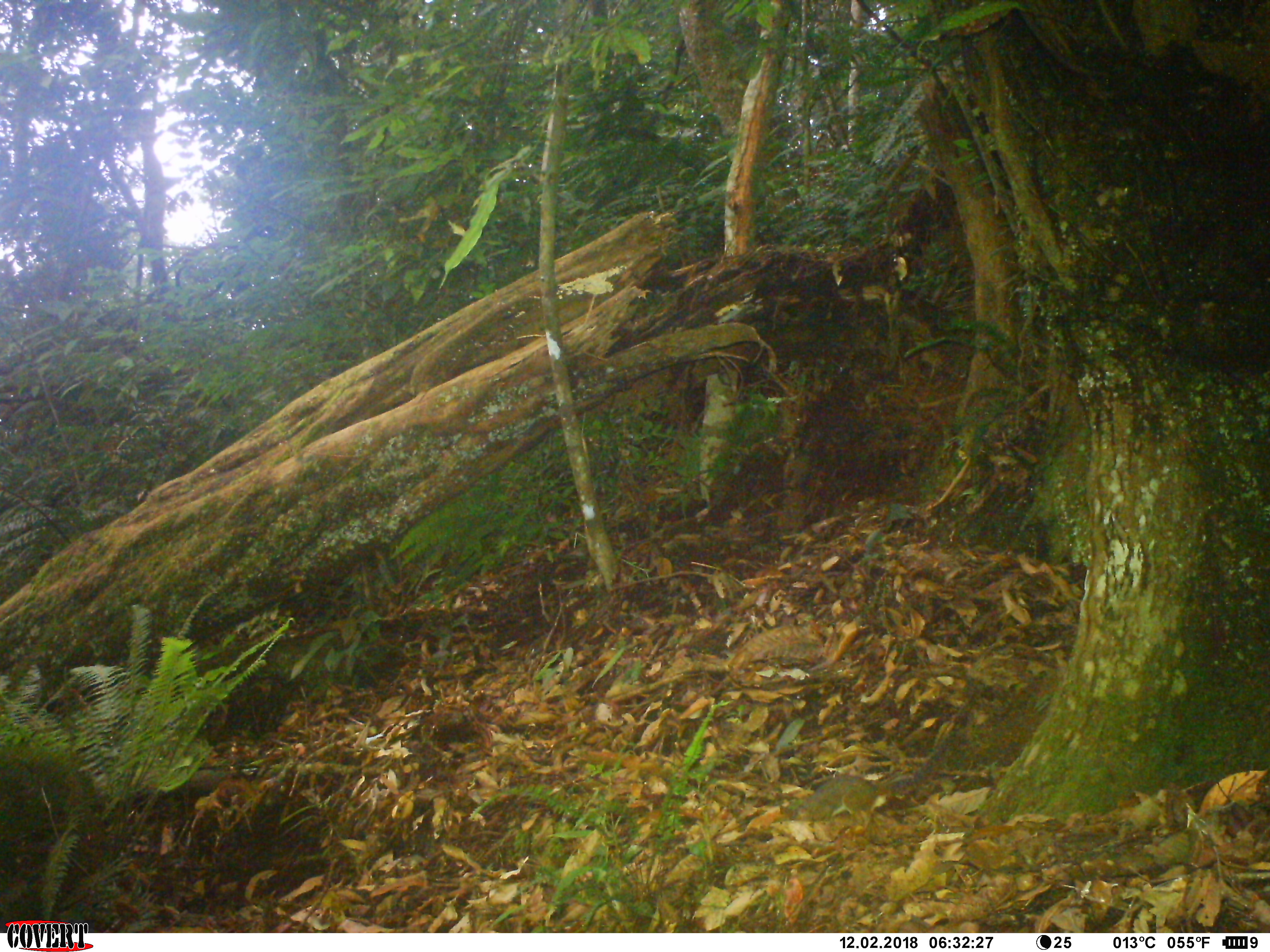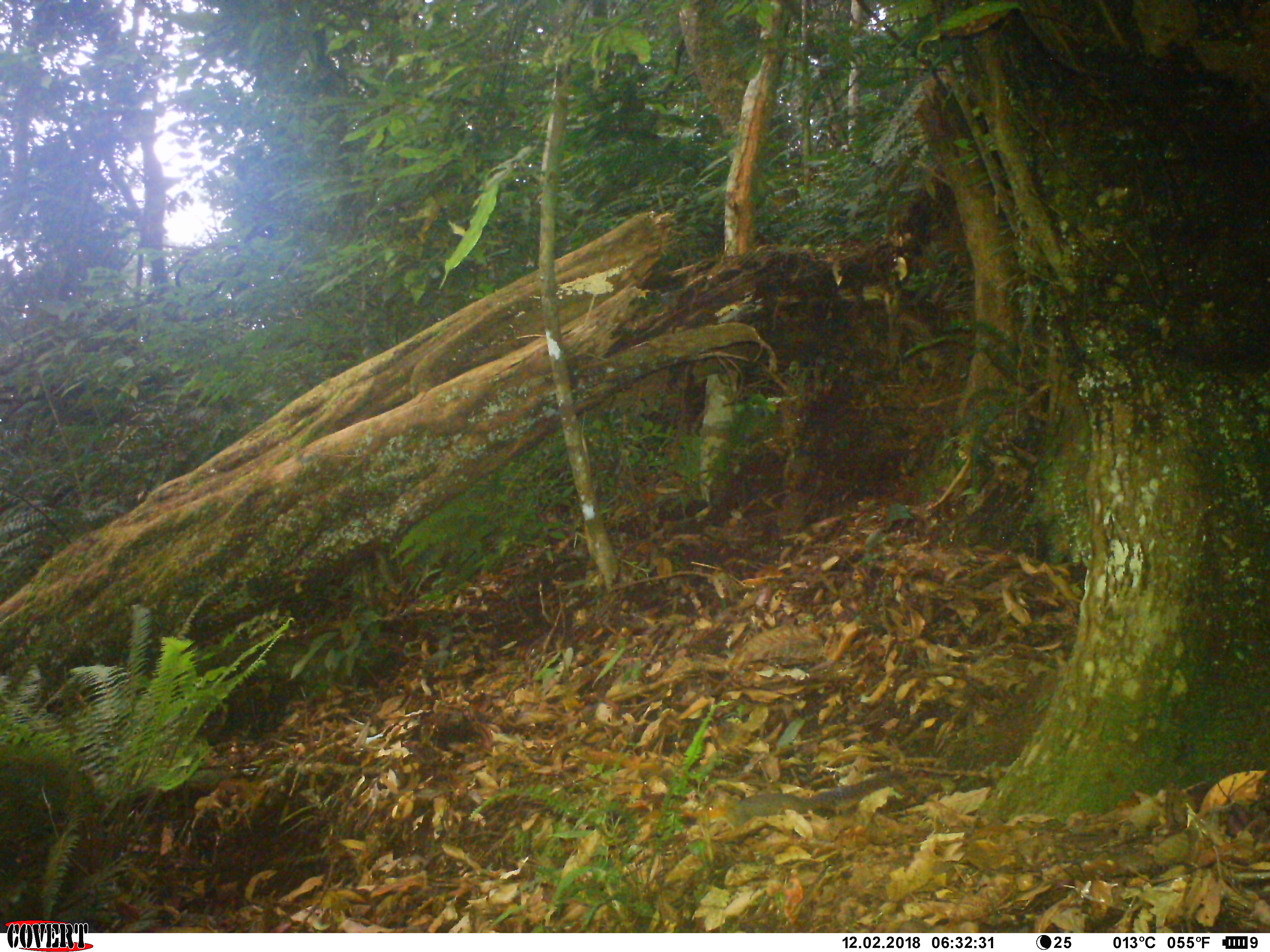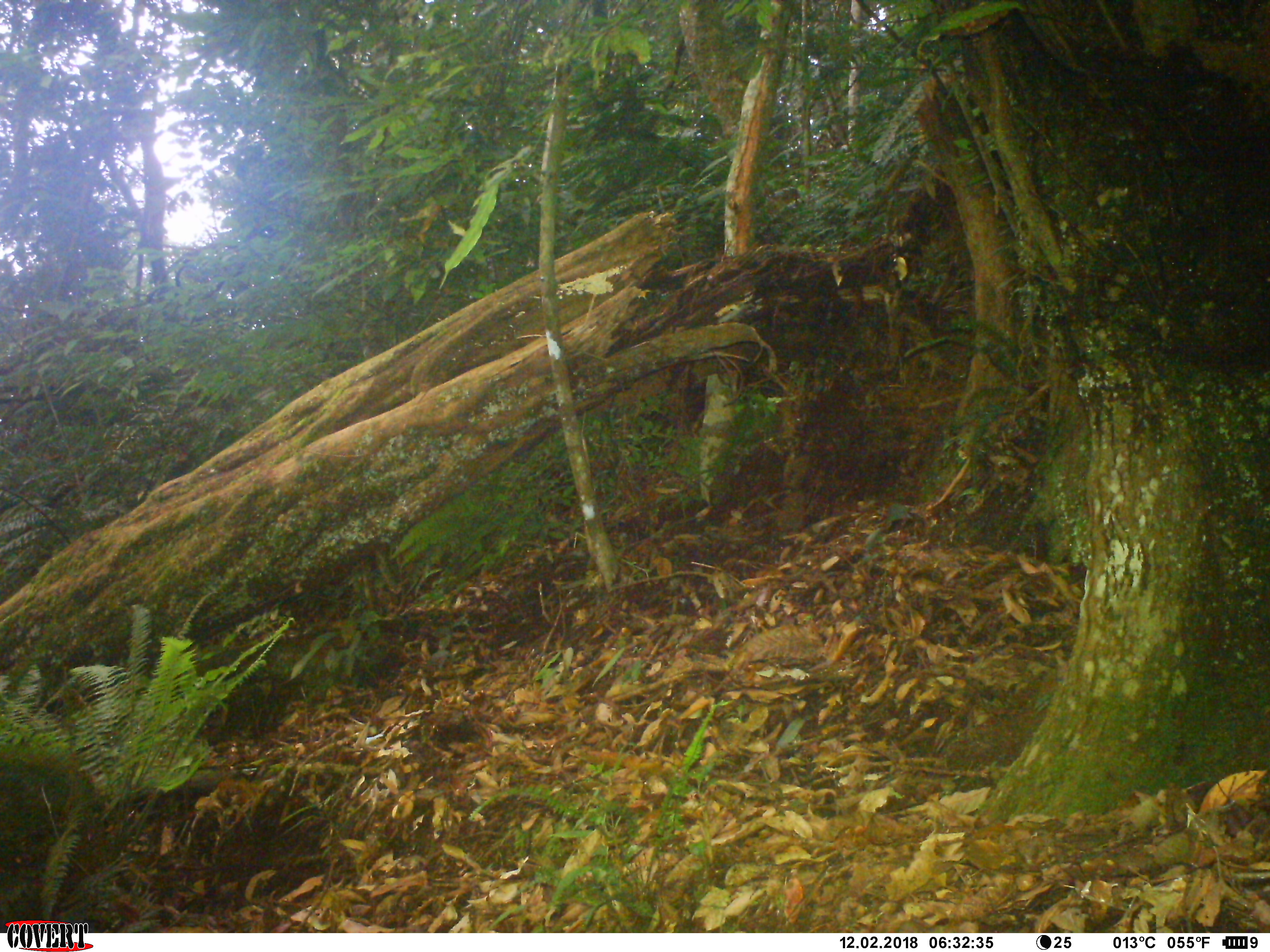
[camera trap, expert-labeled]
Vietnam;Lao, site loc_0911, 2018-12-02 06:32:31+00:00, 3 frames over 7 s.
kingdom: Animalia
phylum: Chordata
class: Mammalia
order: Rodentia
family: Sciuridae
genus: Dremomys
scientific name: Dremomys rufigenis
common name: red-cheeked squirrel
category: red cheeked squirrel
Red cheeked squirrel (red-cheeked squirrel) (Dremomys rufigenis). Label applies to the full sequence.